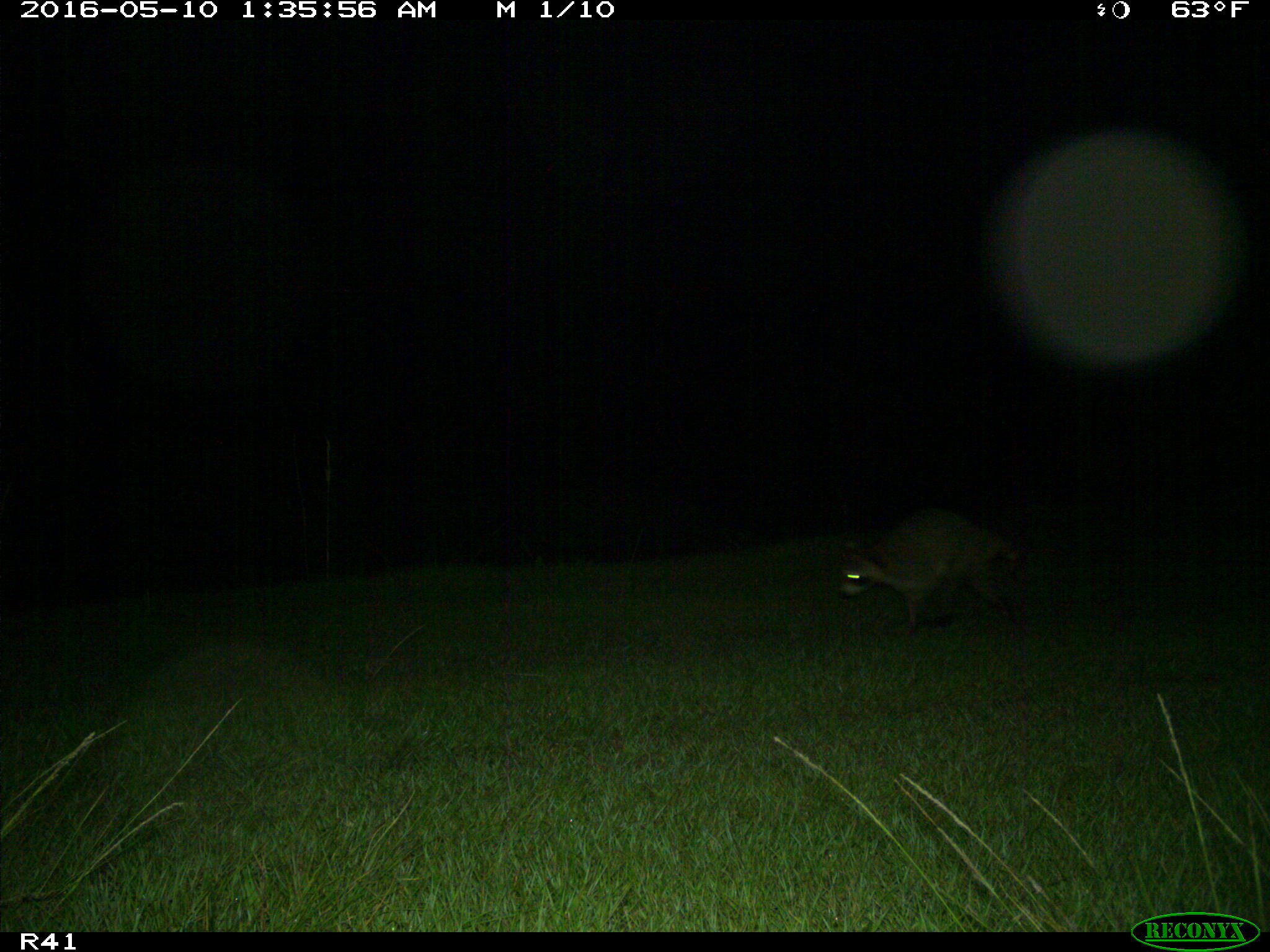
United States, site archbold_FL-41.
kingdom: Animalia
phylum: Chordata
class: Mammalia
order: Carnivora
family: Procyonidae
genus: Procyon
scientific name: Procyon lotor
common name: common raccoon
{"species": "Procyon lotor (common raccoon)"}